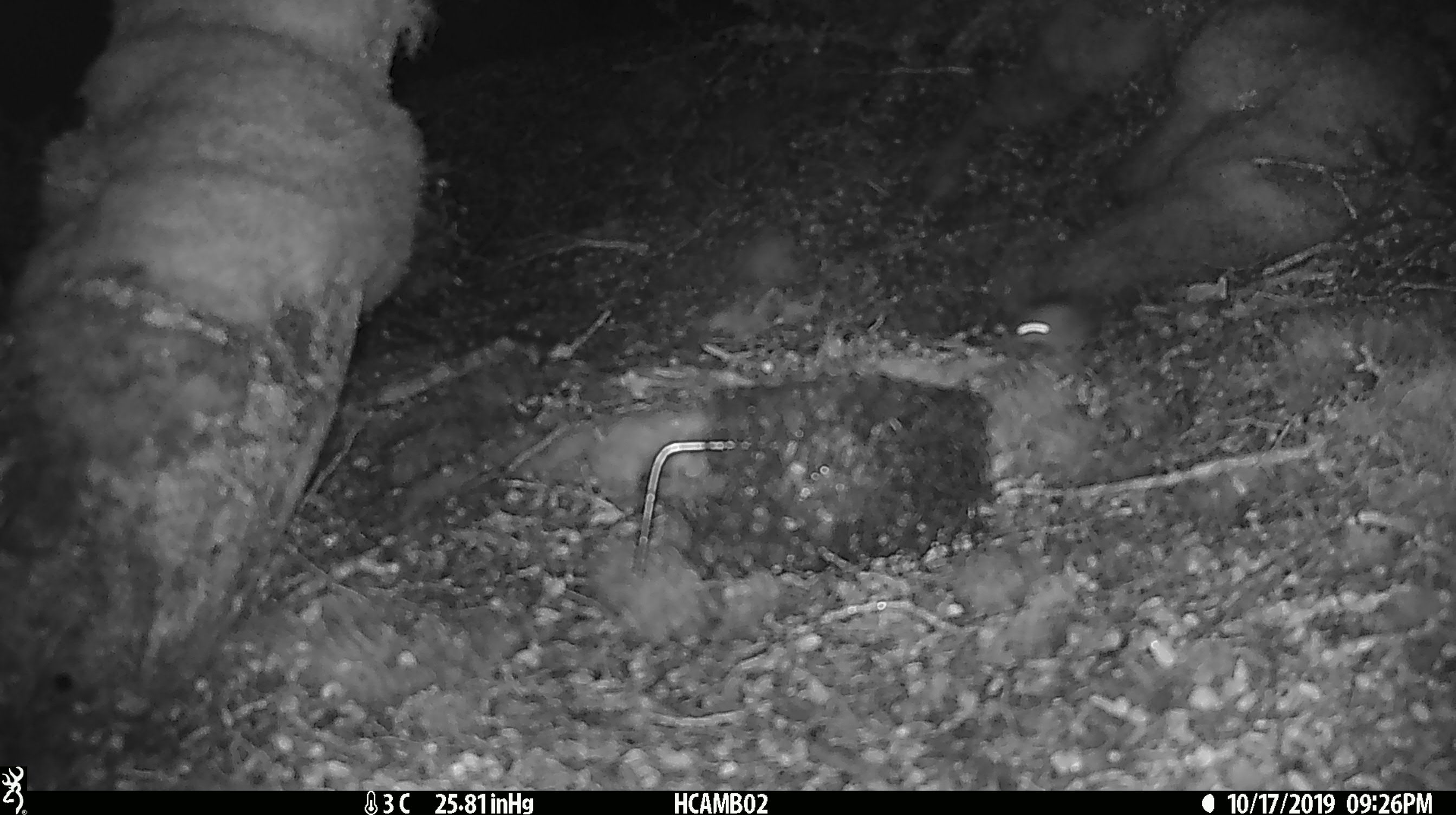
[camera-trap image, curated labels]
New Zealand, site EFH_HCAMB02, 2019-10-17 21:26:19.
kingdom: Animalia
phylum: Chordata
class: Mammalia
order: Rodentia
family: Muridae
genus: Mus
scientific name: Mus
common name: mouse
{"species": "mouse (Mus)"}